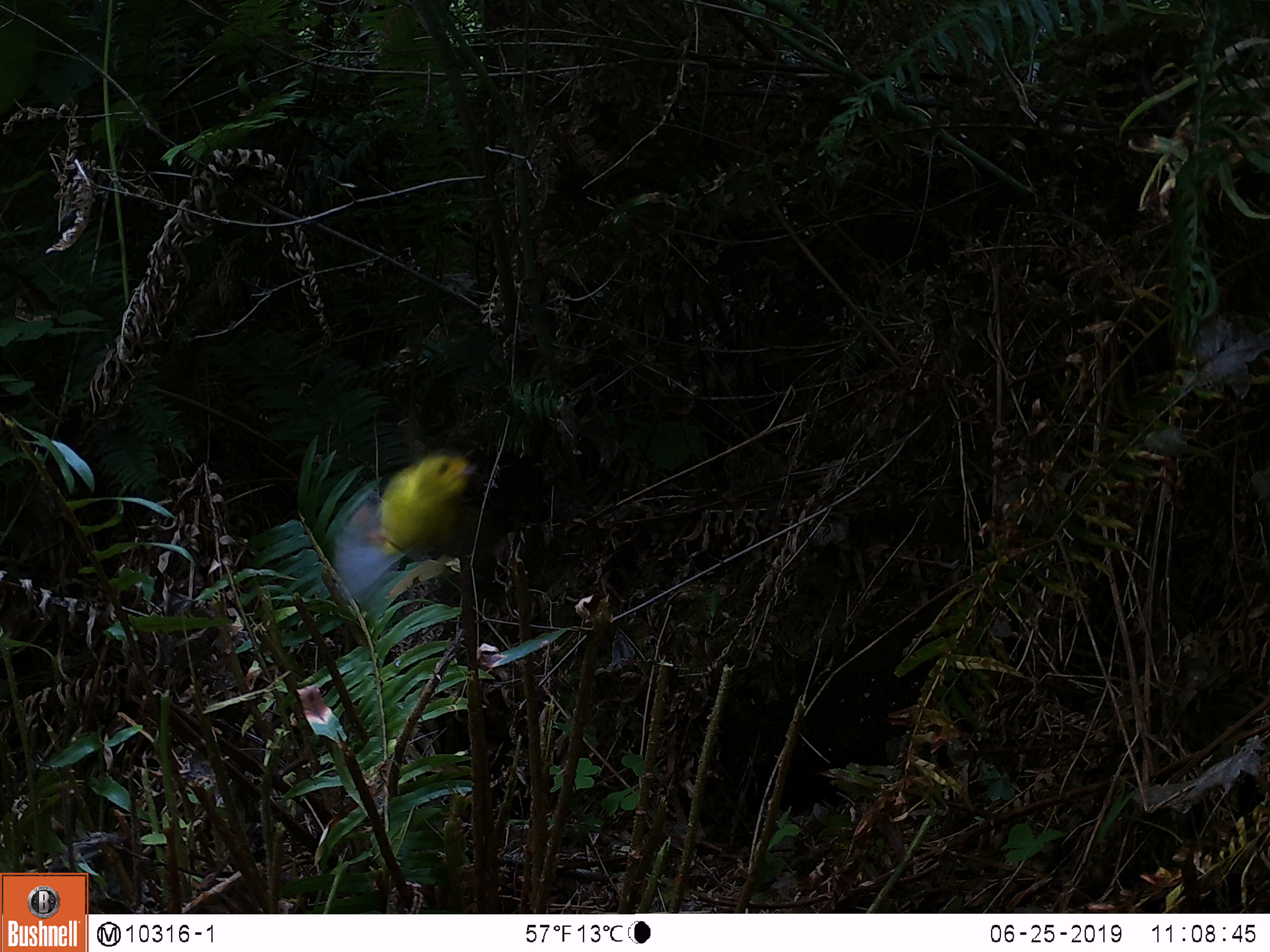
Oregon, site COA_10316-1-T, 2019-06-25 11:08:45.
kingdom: Animalia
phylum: Chordata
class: Aves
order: Passeriformes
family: Parulidae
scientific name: Parulidae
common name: new world warblers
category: parulidae family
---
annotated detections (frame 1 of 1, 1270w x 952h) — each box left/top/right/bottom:
parulidae family: 327/451/500/633